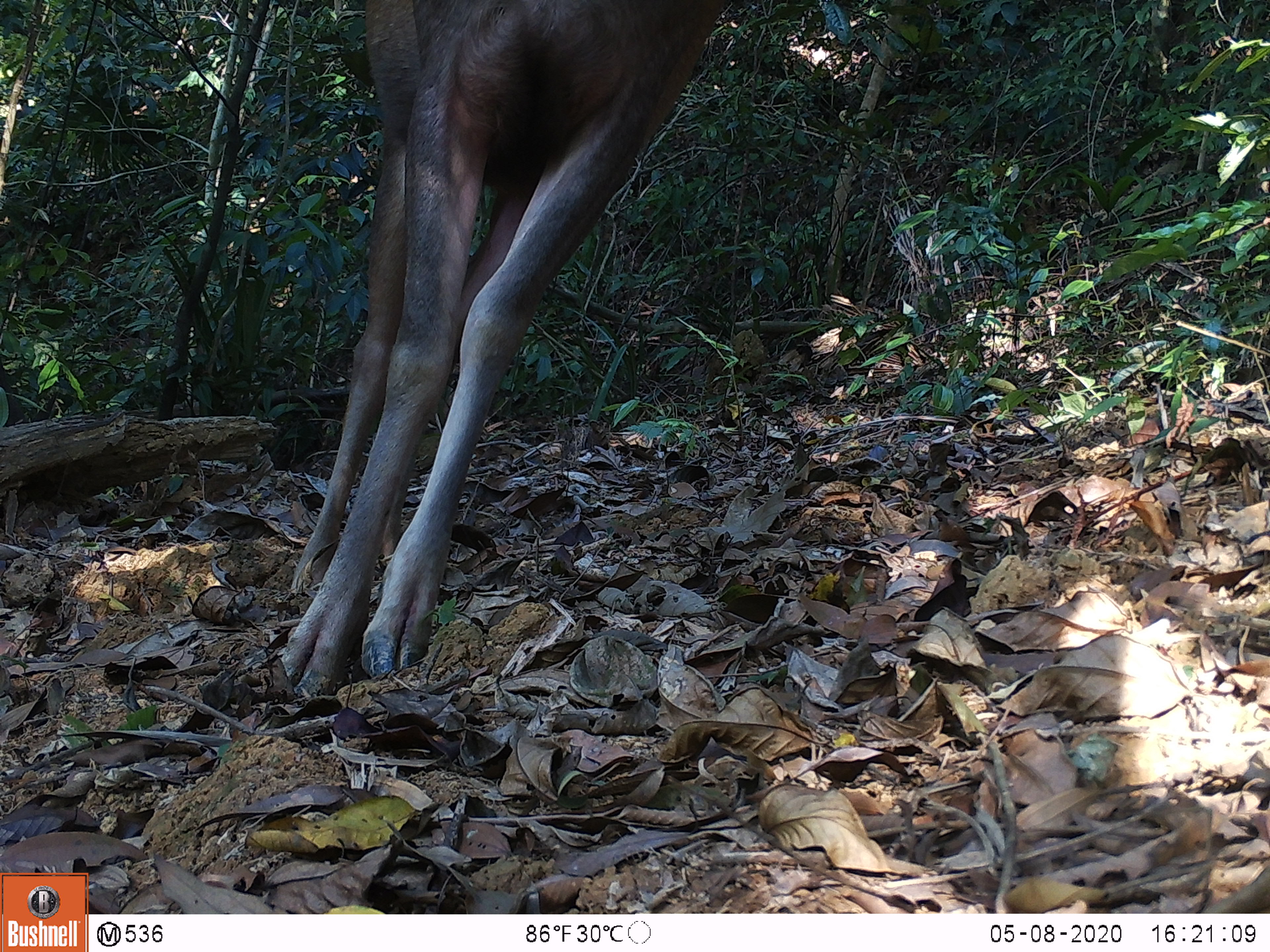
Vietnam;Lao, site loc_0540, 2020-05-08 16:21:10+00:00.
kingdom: Animalia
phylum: Chordata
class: Mammalia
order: Artiodactyla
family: Cervidae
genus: Rusa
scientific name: Rusa unicolor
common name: sambar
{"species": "sambar (Rusa unicolor)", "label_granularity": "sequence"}